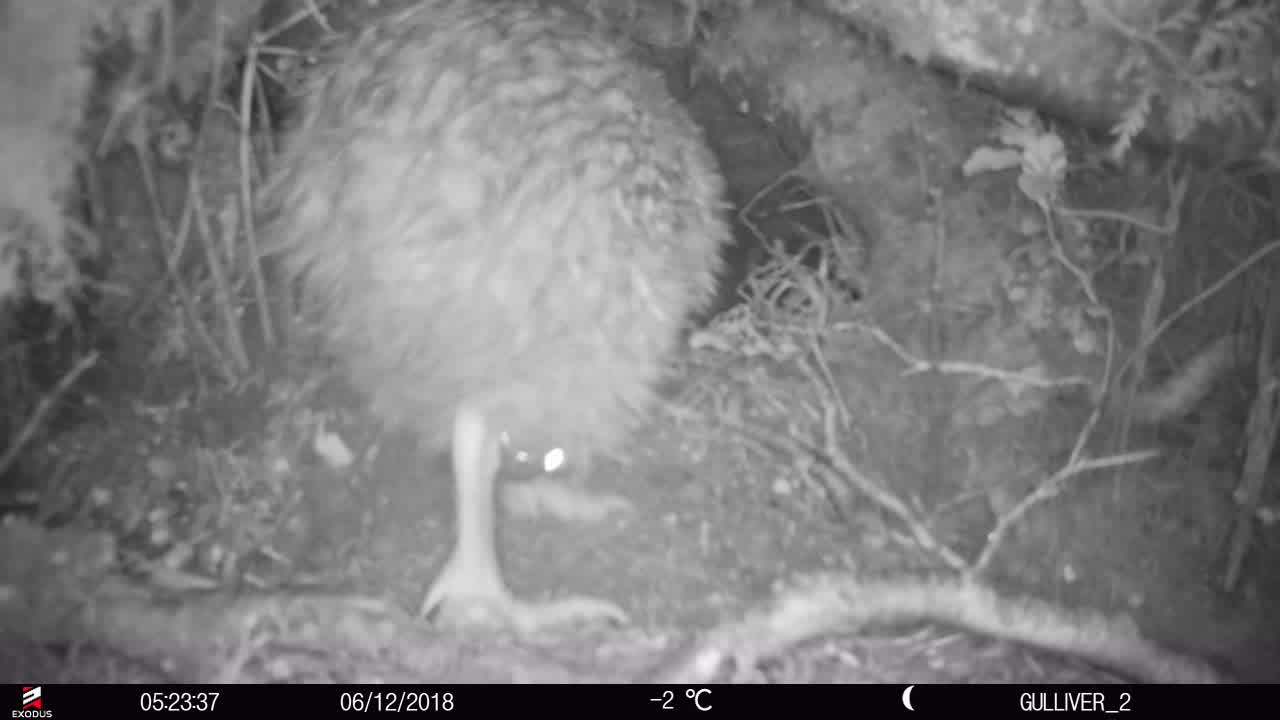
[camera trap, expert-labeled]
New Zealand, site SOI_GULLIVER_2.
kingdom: Animalia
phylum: Chordata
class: Aves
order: Apterygiformes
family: Apterygidae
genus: Apteryx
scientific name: Apteryx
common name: kiwi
Kiwi (Apteryx).